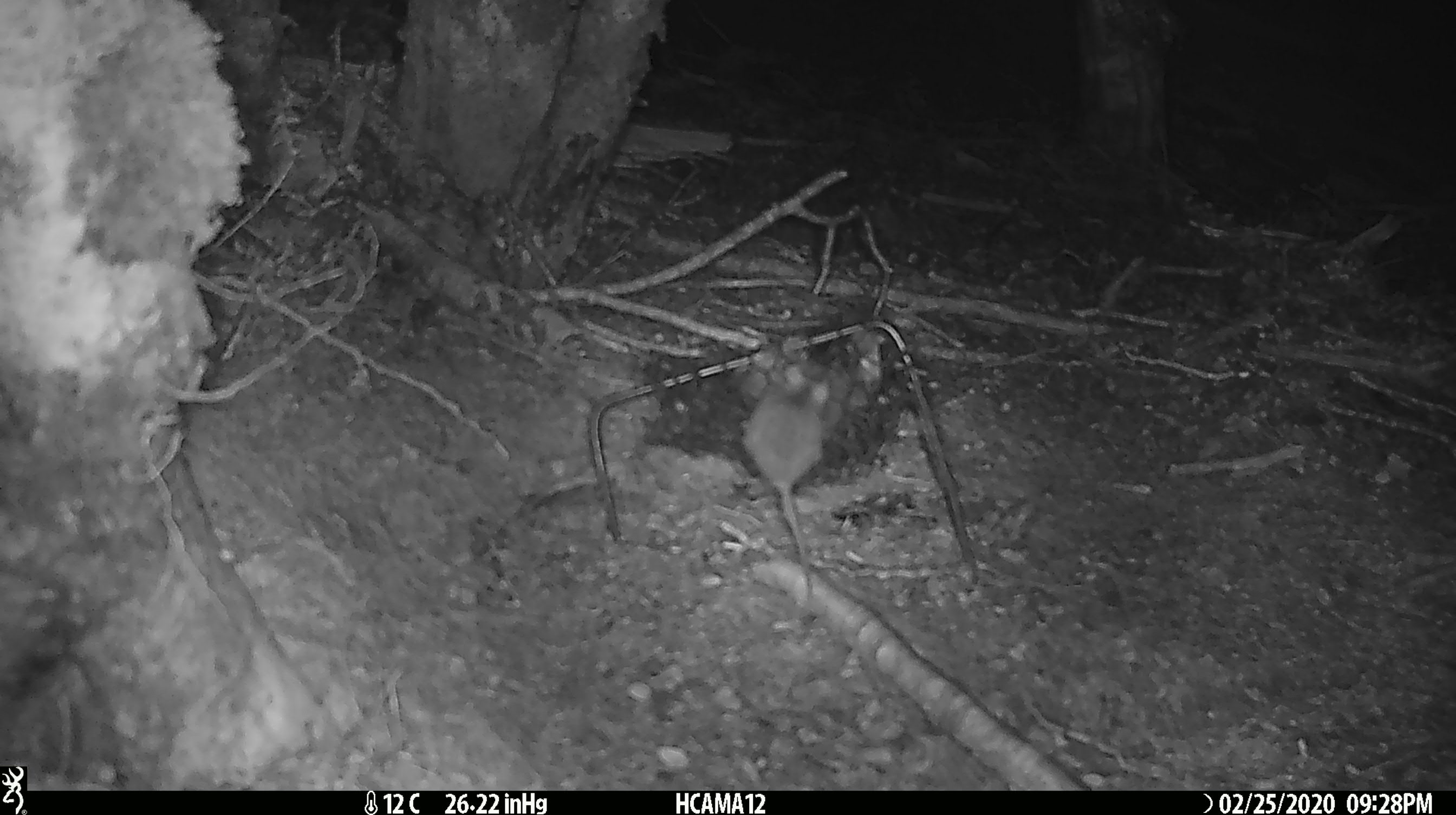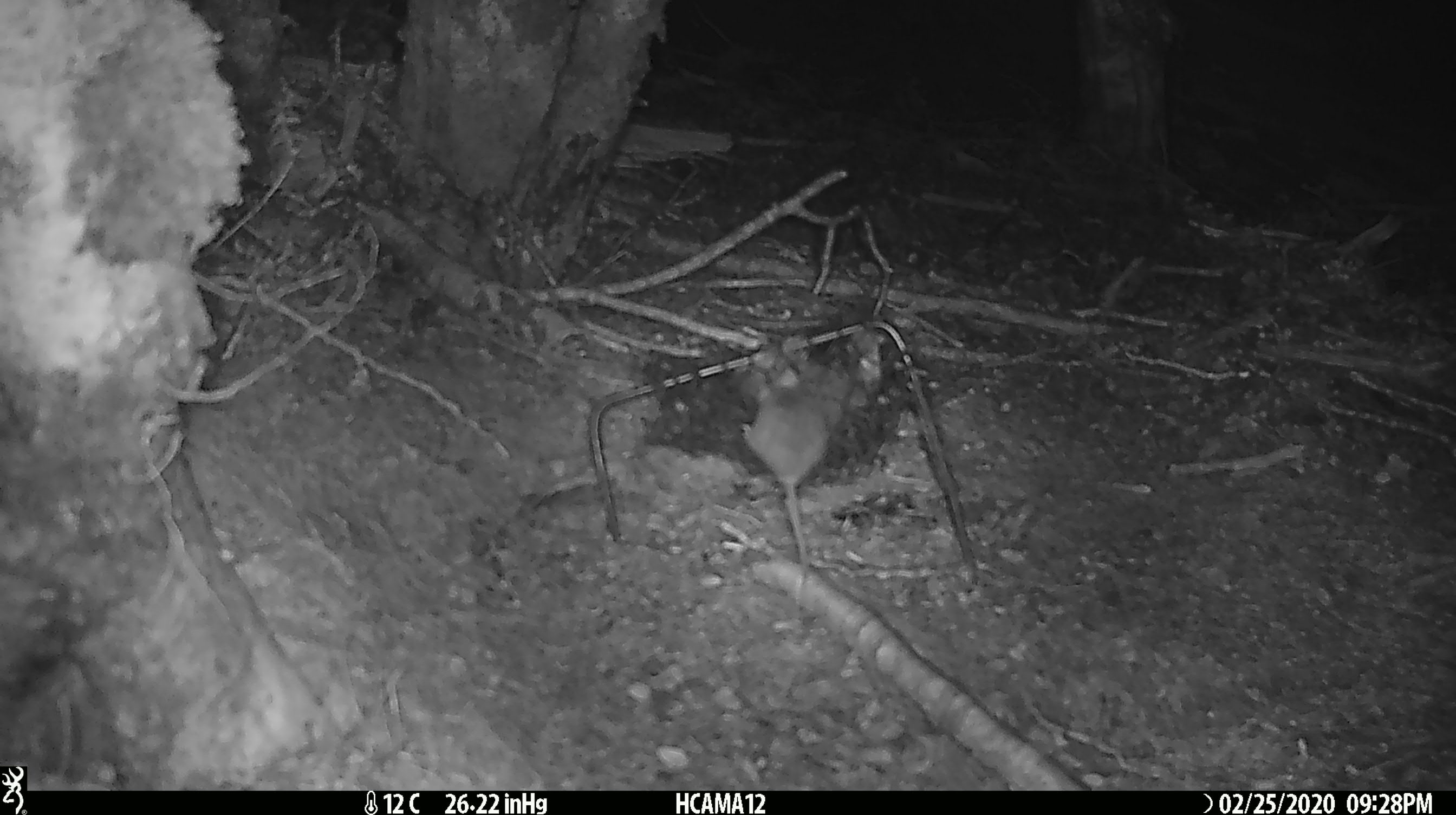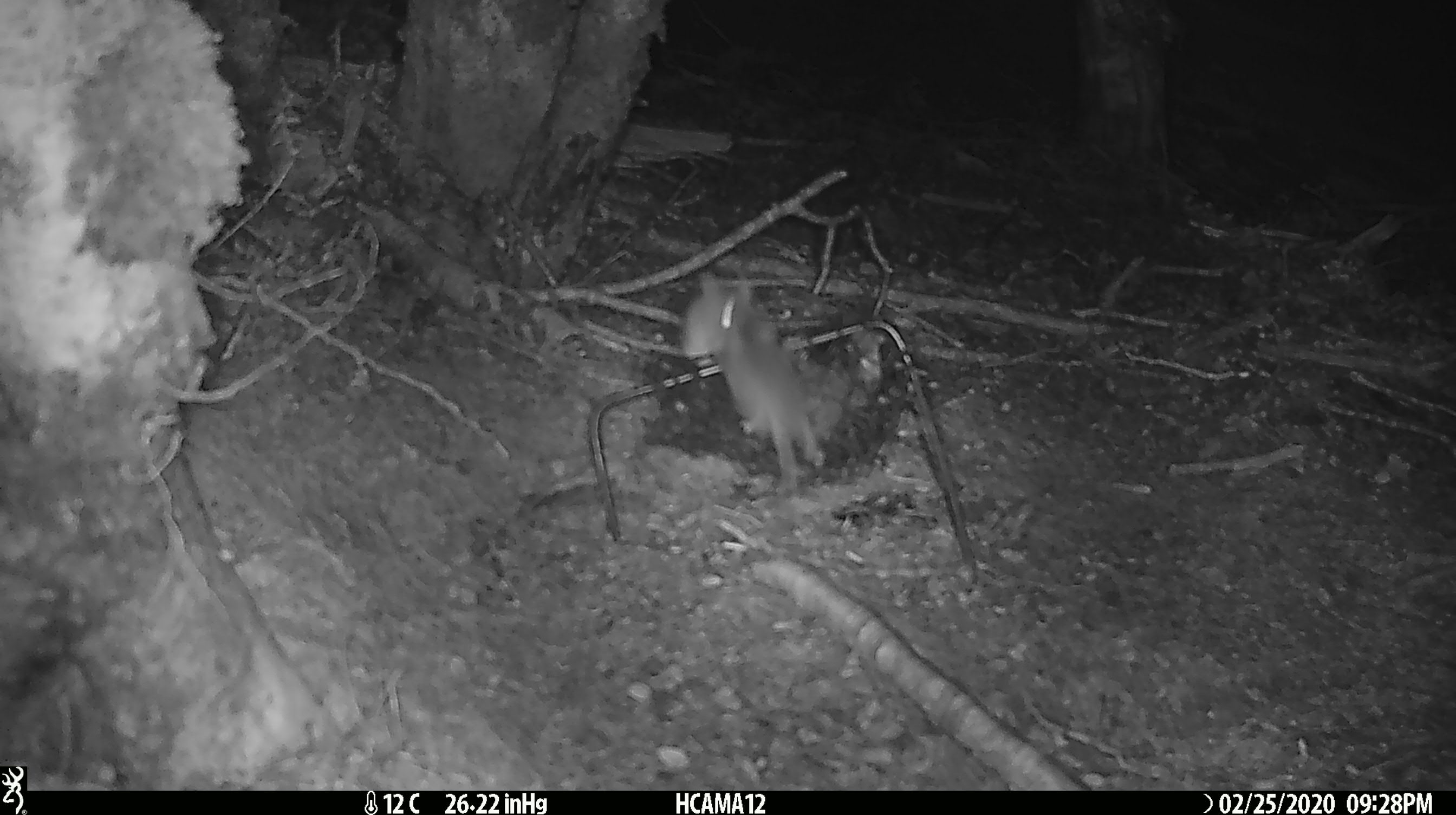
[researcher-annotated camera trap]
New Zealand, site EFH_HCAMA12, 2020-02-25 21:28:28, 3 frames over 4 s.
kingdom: Animalia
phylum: Chordata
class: Mammalia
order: Rodentia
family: Muridae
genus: Mus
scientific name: Mus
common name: mouse